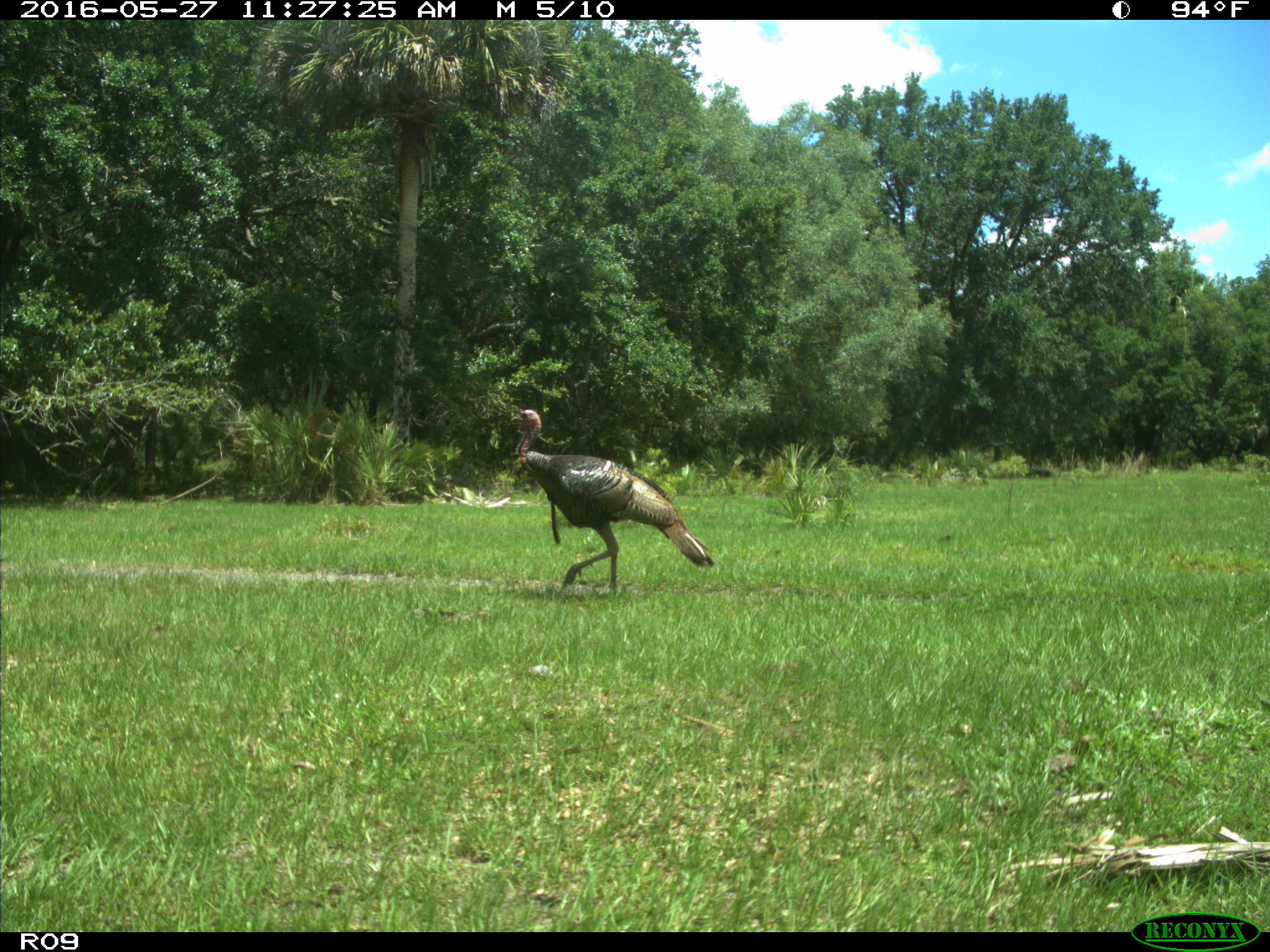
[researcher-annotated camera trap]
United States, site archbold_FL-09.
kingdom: Animalia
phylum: Chordata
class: Aves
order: Galliformes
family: Phasianidae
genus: Meleagris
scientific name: Meleagris gallopavo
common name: wild turkey